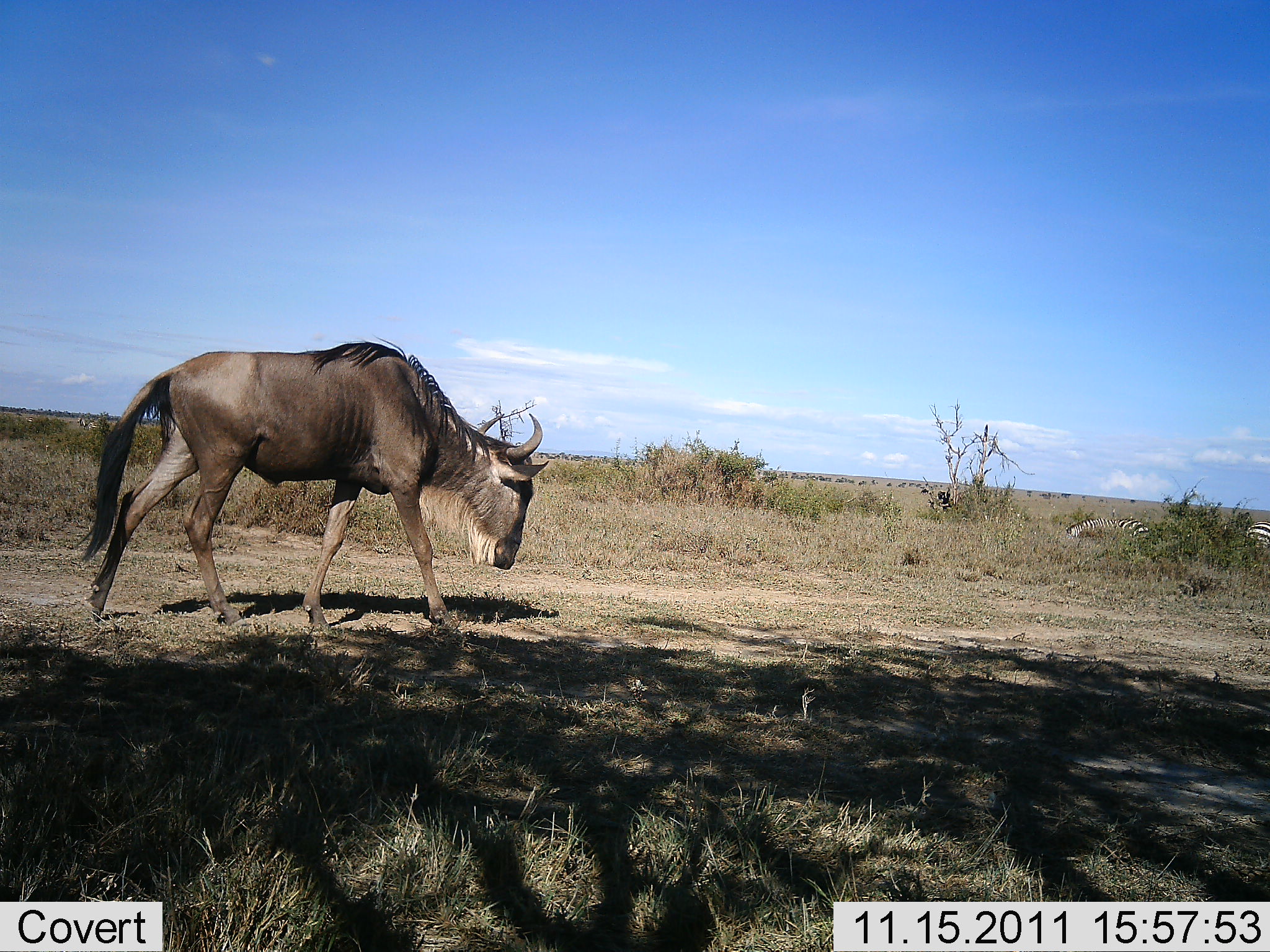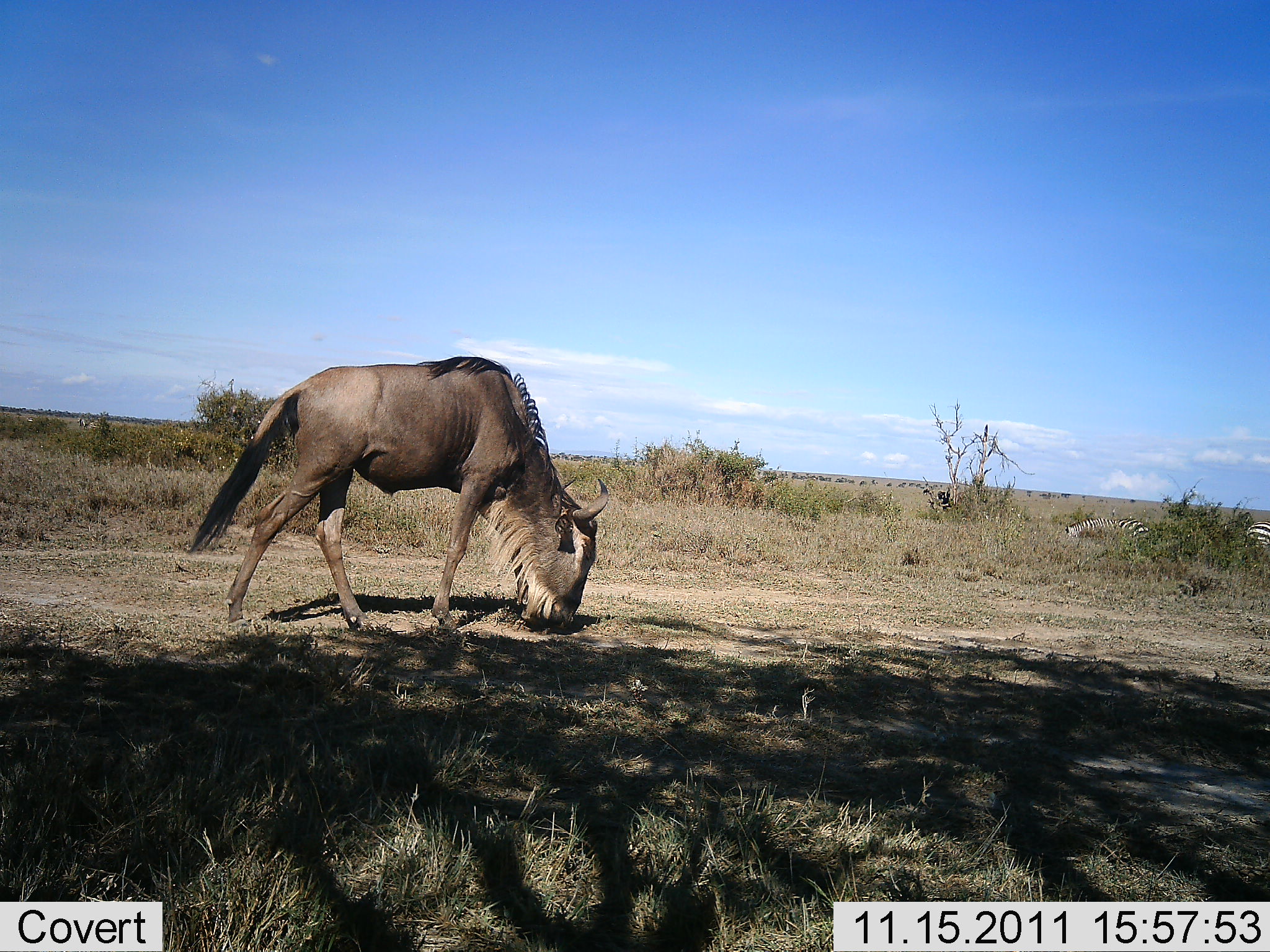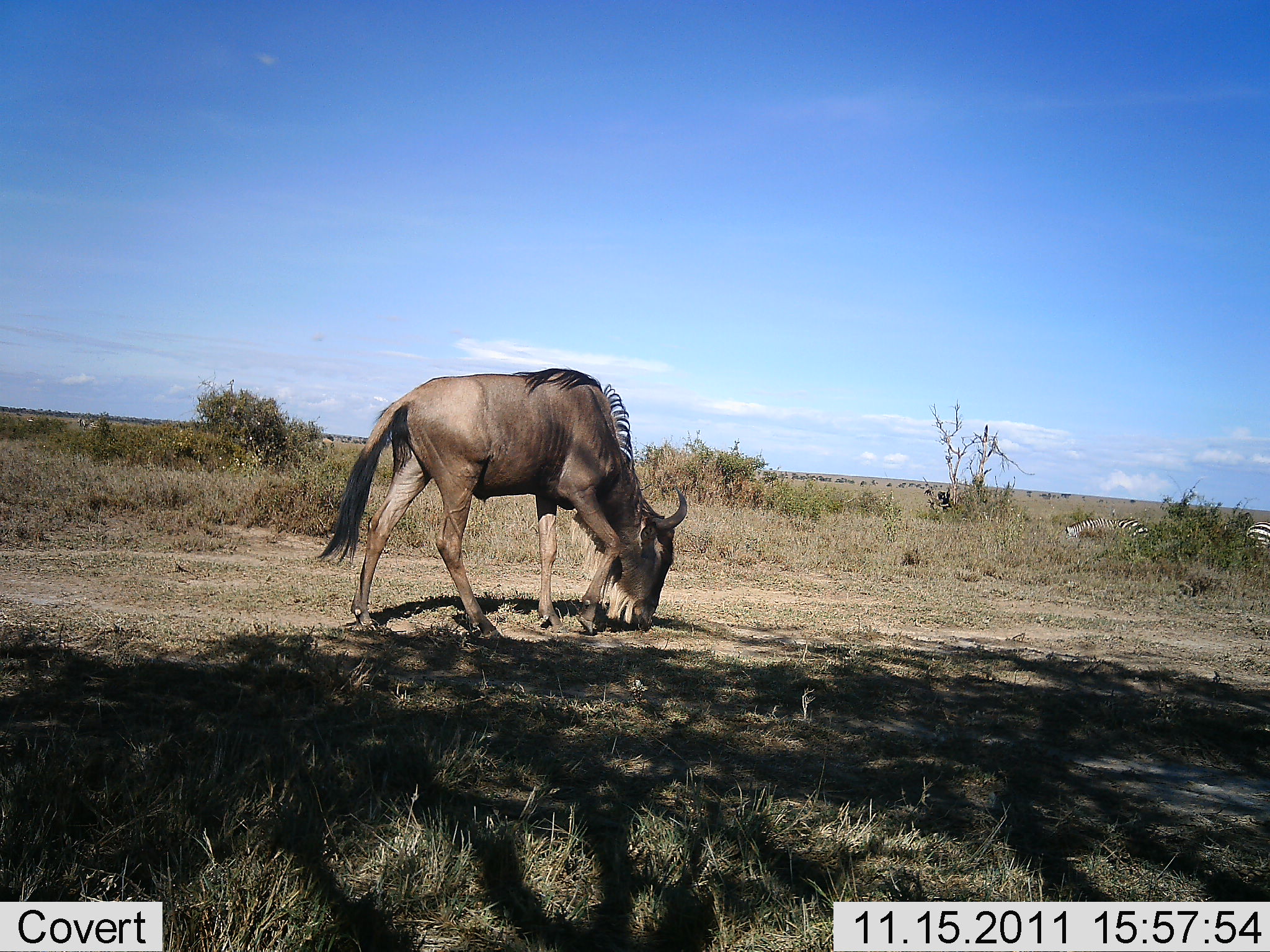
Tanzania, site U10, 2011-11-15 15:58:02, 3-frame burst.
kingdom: Animalia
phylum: Chordata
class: Mammalia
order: Artiodactyla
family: Bovidae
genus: Connochaetes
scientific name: Connochaetes taurinus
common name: blue wildebeest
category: wildebeest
Wildebeest (blue wildebeest) (Connochaetes taurinus), count 1. Behavior (volunteer vote fractions): standing 12%, resting 0%, moving 65%, interacting 0%. Young present (vote fraction): 0%. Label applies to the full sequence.